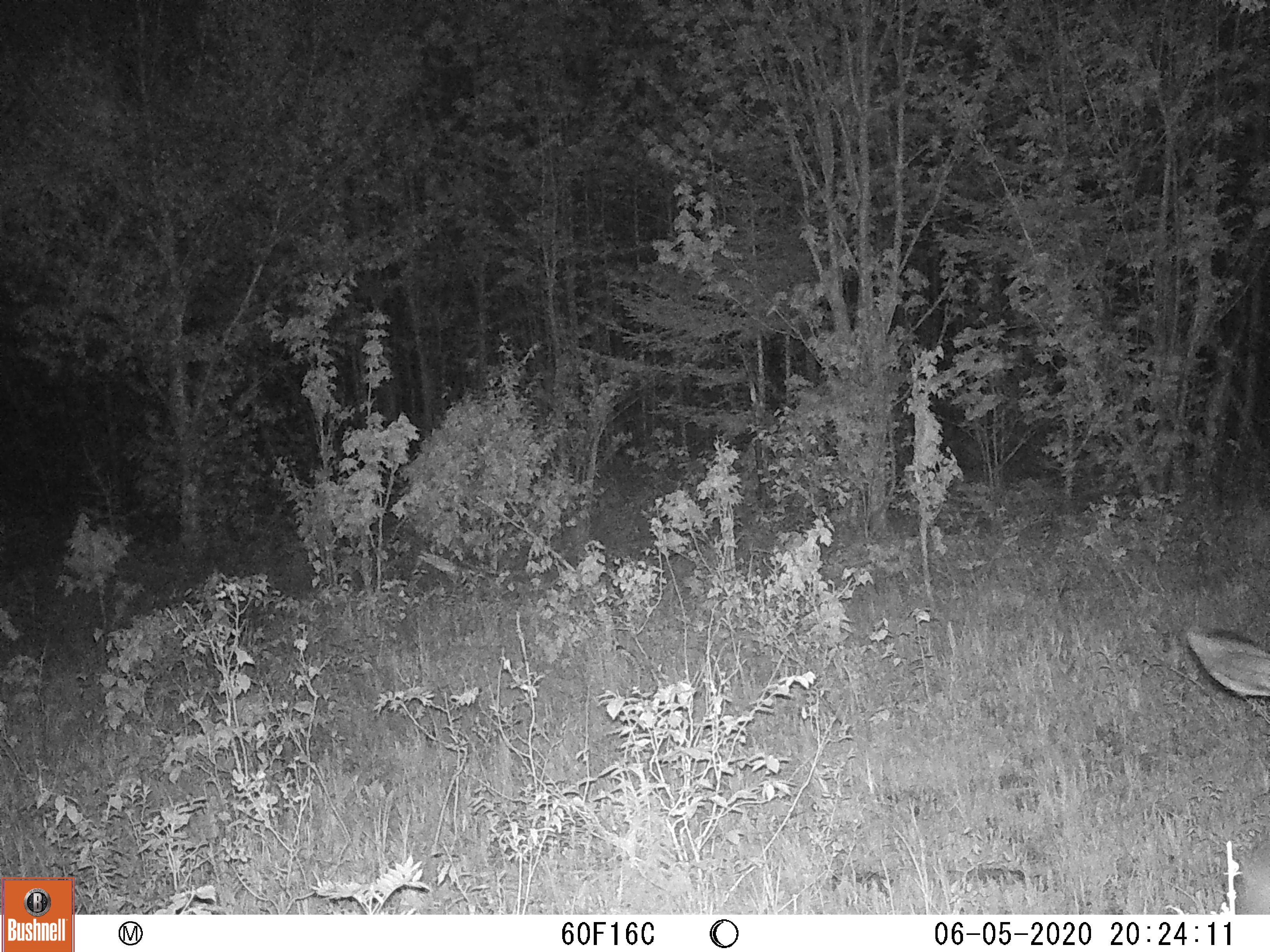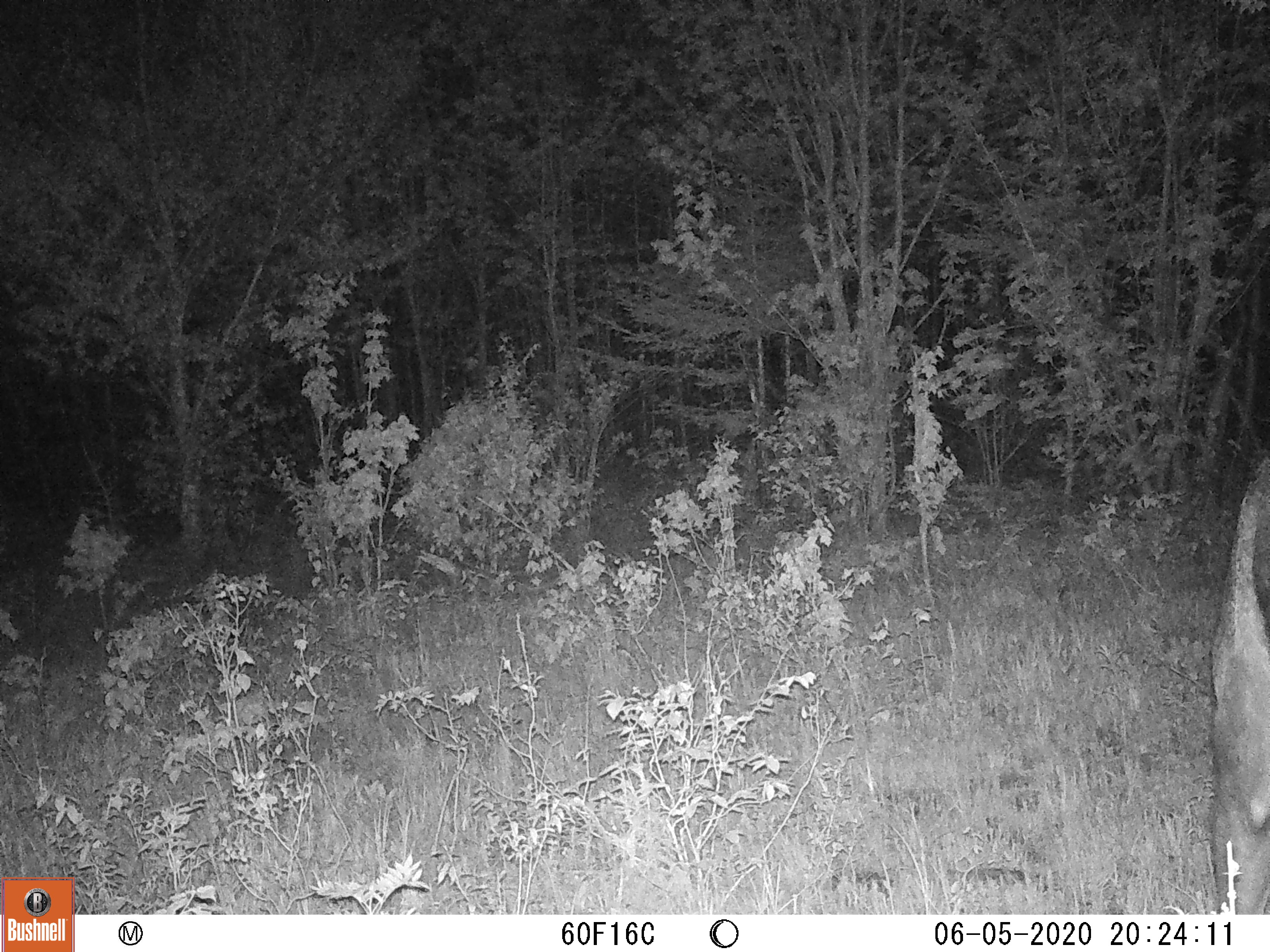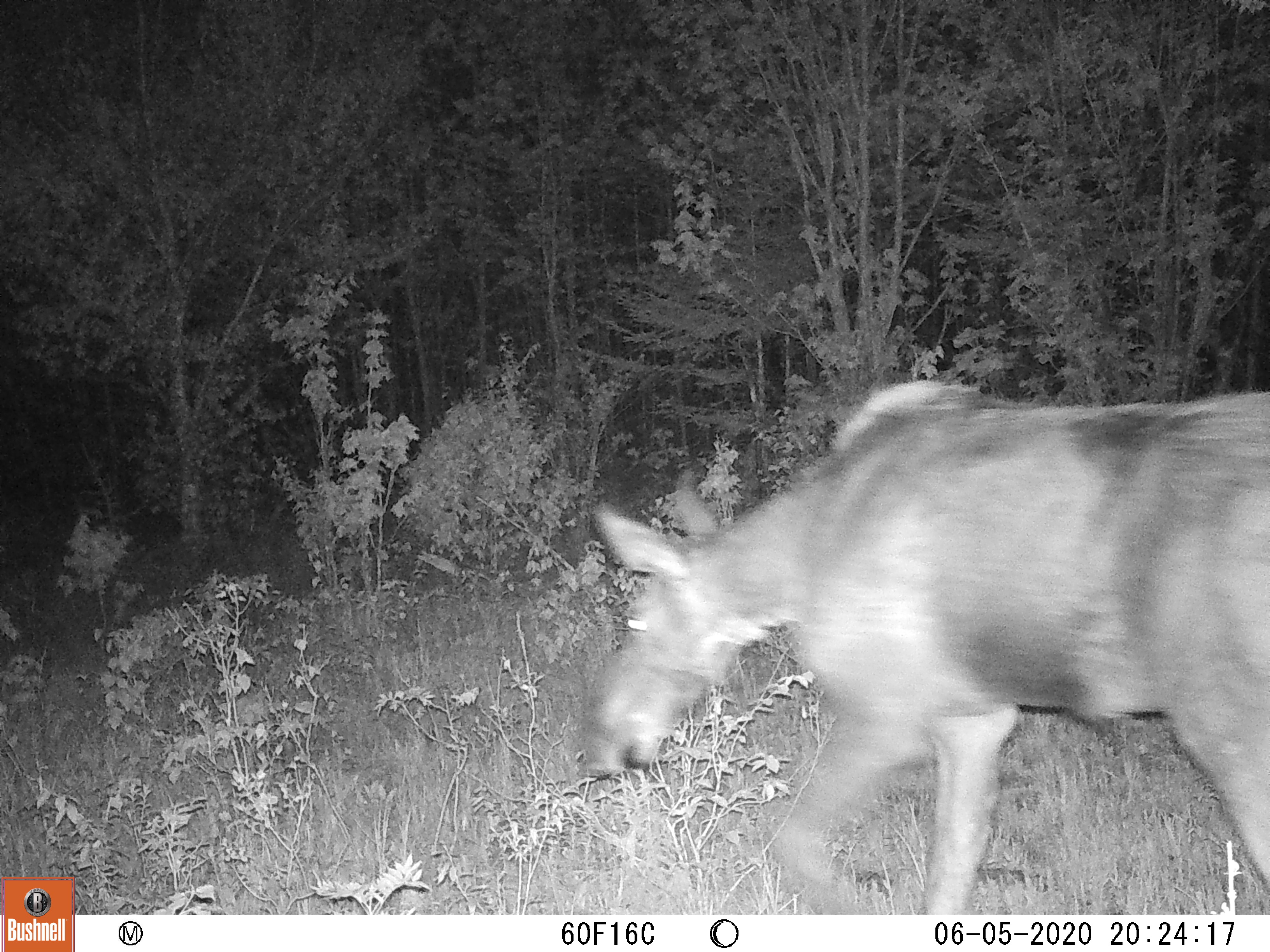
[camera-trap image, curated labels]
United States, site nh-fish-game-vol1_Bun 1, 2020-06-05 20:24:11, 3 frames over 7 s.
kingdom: Animalia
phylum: Chordata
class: Mammalia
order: Artiodactyla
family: Cervidae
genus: Alces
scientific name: Alces alces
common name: moose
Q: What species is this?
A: Moose (Alces alces).